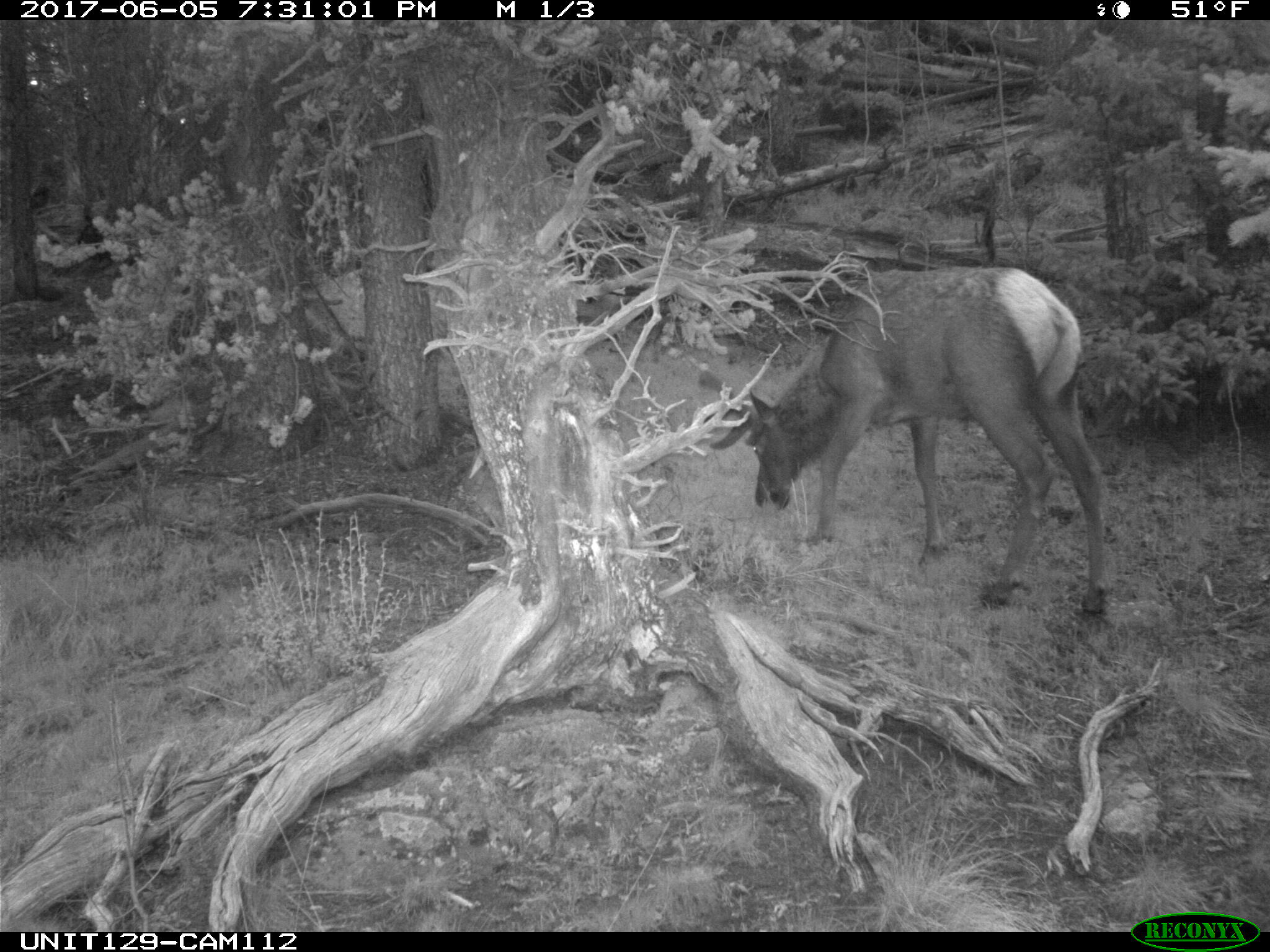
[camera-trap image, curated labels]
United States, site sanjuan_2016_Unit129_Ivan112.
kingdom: Animalia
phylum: Chordata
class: Mammalia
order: Artiodactyla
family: Cervidae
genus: Cervus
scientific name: Cervus elaphus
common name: red deer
Cervus elaphus (red deer).